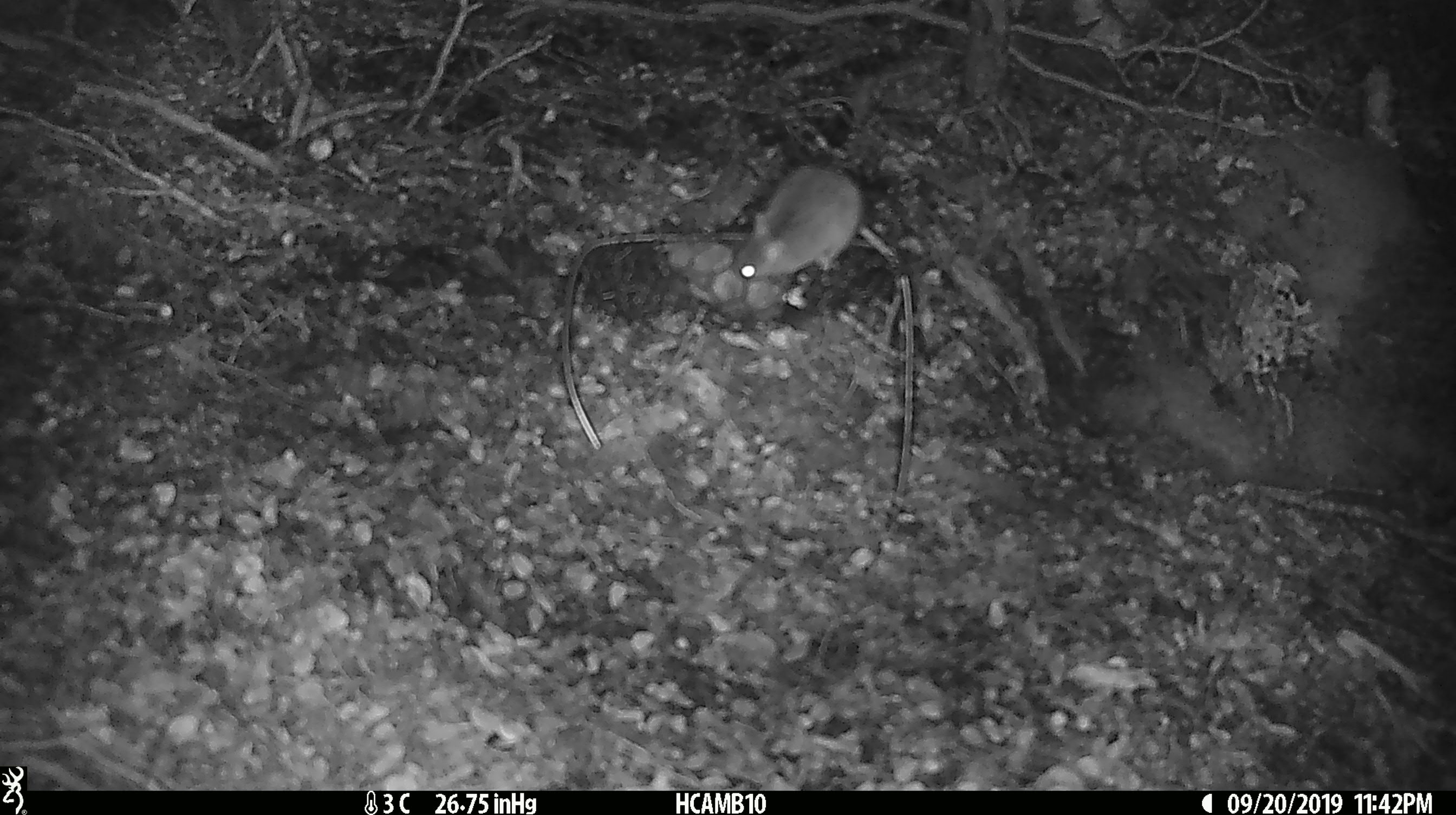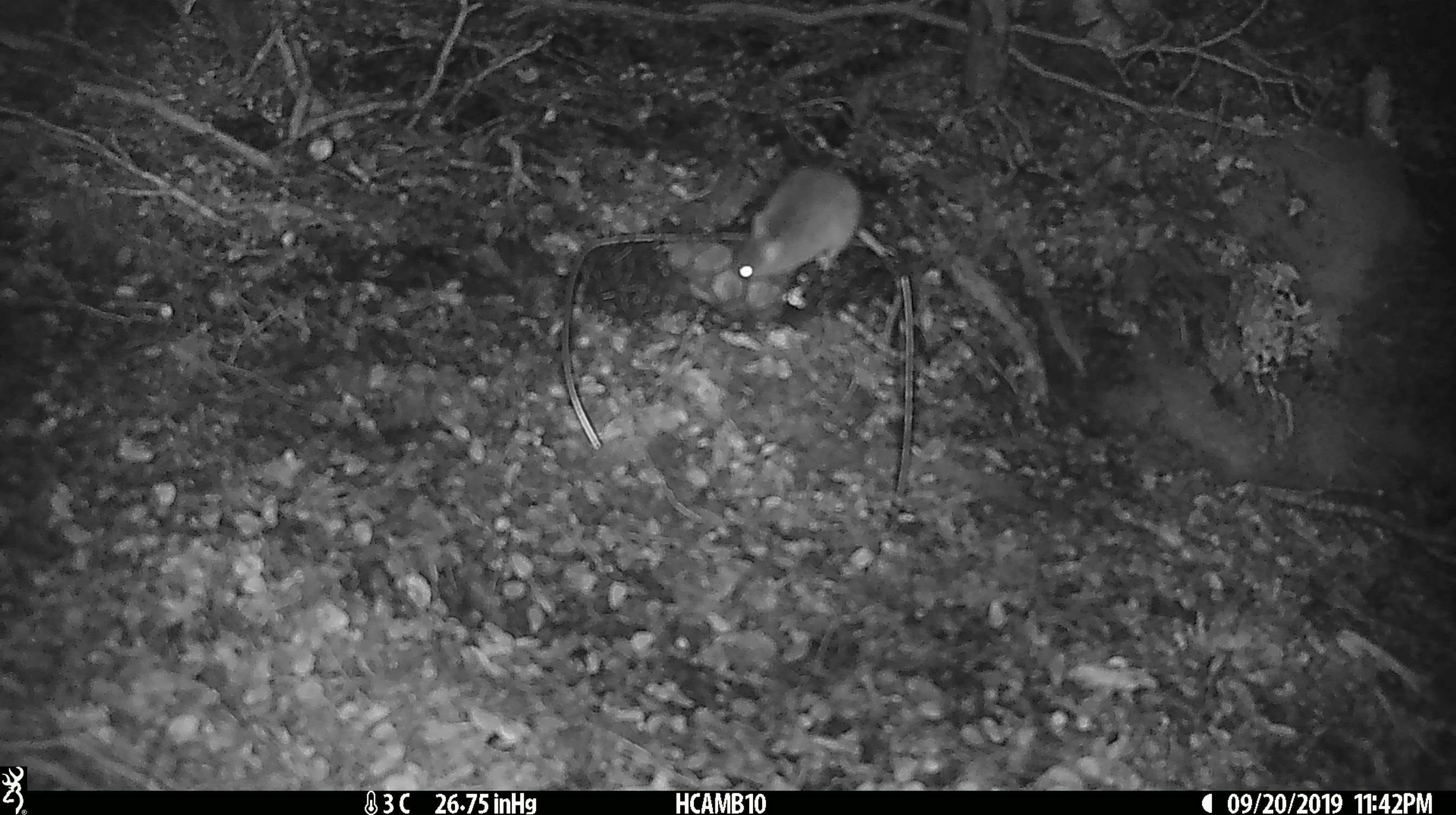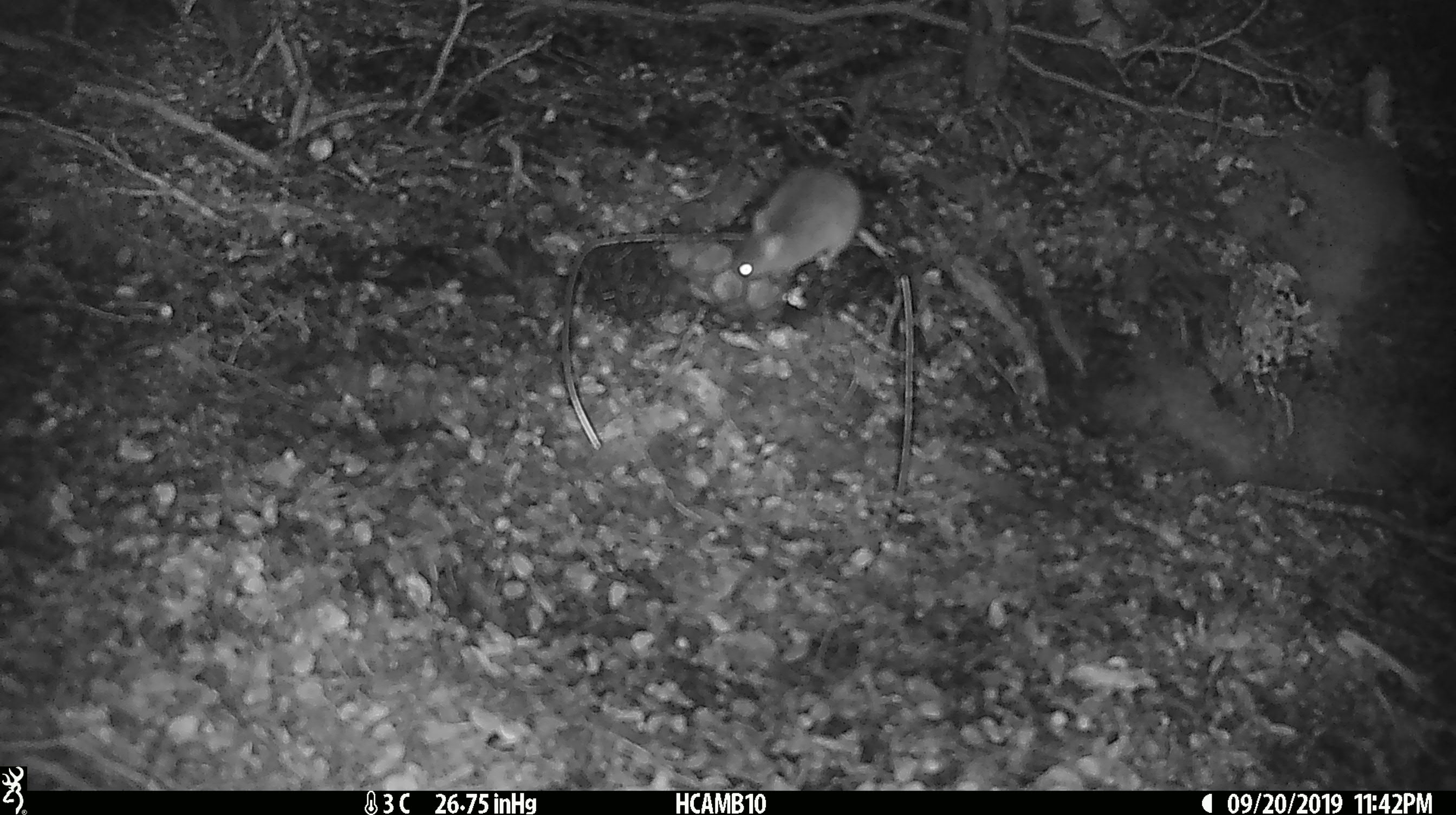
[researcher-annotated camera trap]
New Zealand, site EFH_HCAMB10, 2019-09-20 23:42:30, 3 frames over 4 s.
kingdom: Animalia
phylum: Chordata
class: Mammalia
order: Rodentia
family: Muridae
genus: Mus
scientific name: Mus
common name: mouse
Mouse (Mus).